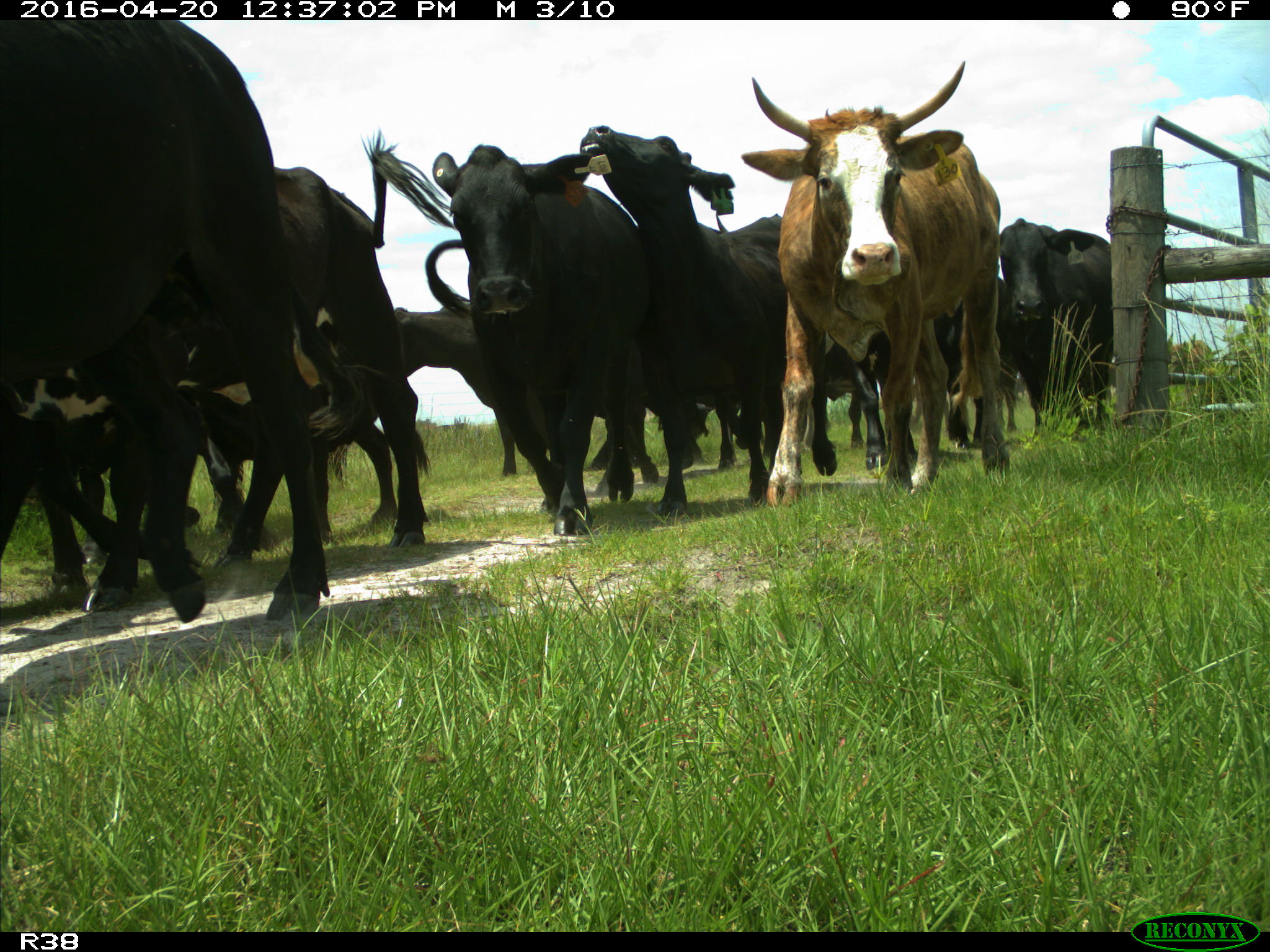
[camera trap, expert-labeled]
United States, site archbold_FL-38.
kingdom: Animalia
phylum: Chordata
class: Mammalia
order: Artiodactyla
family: Bovidae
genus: Bos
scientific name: Bos taurus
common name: domestic cow